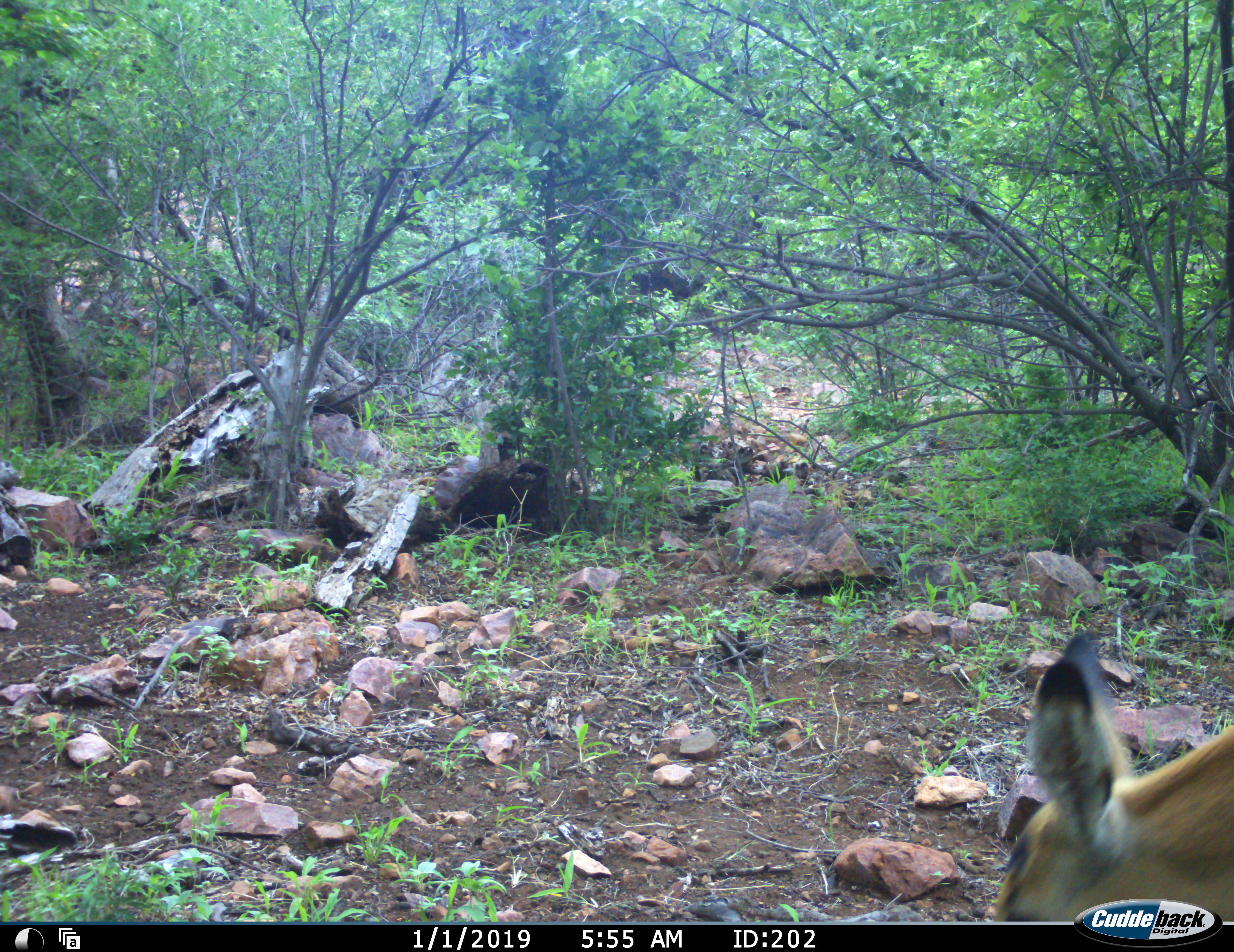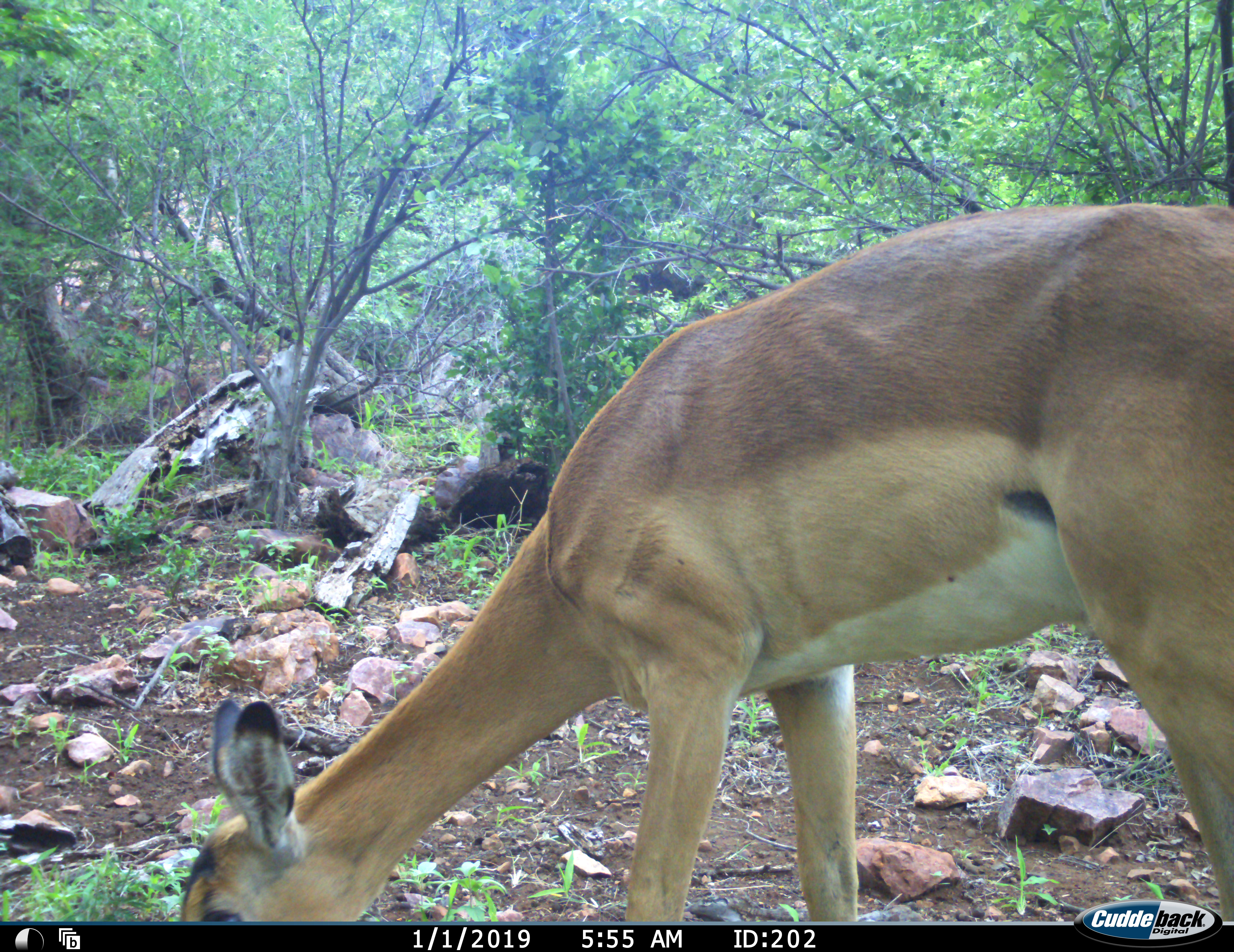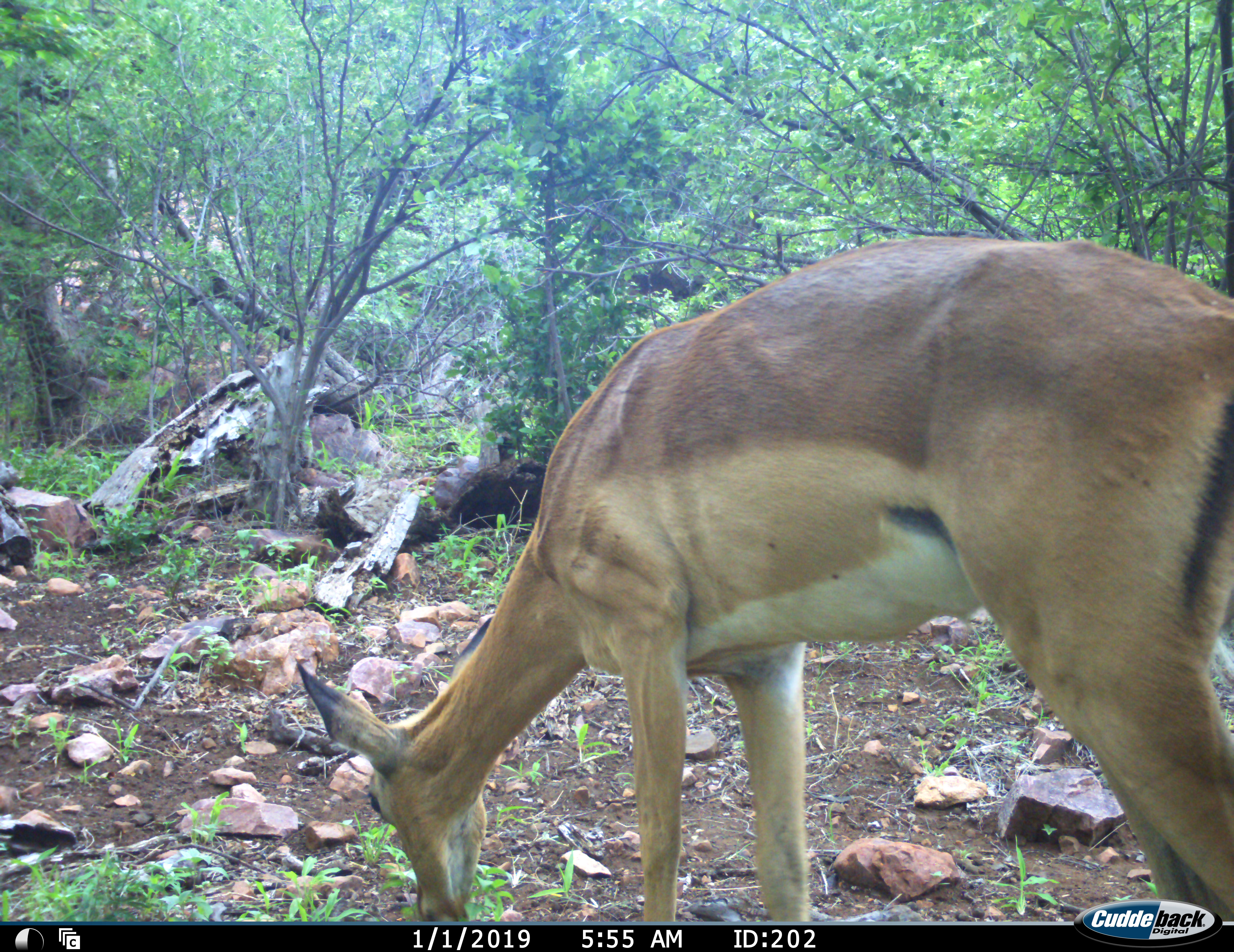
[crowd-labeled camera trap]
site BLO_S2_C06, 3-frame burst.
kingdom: Animalia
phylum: Chordata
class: Mammalia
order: Artiodactyla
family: Bovidae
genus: Aepyceros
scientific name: Aepyceros melampus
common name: impala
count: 1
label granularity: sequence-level